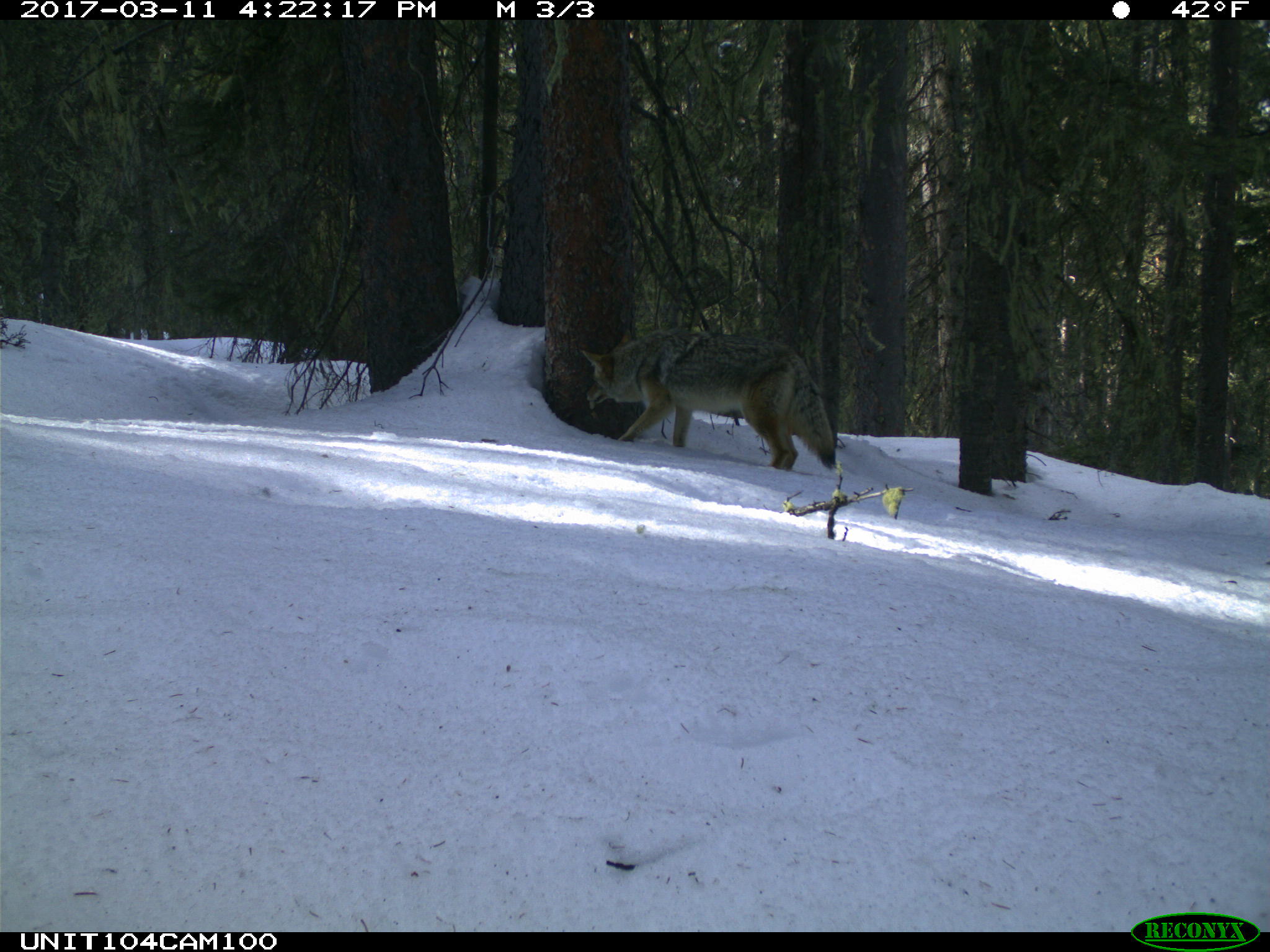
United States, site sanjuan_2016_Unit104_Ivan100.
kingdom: Animalia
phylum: Chordata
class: Mammalia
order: Carnivora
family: Canidae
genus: Canis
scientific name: Canis latrans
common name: coyote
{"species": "Canis latrans (coyote)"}